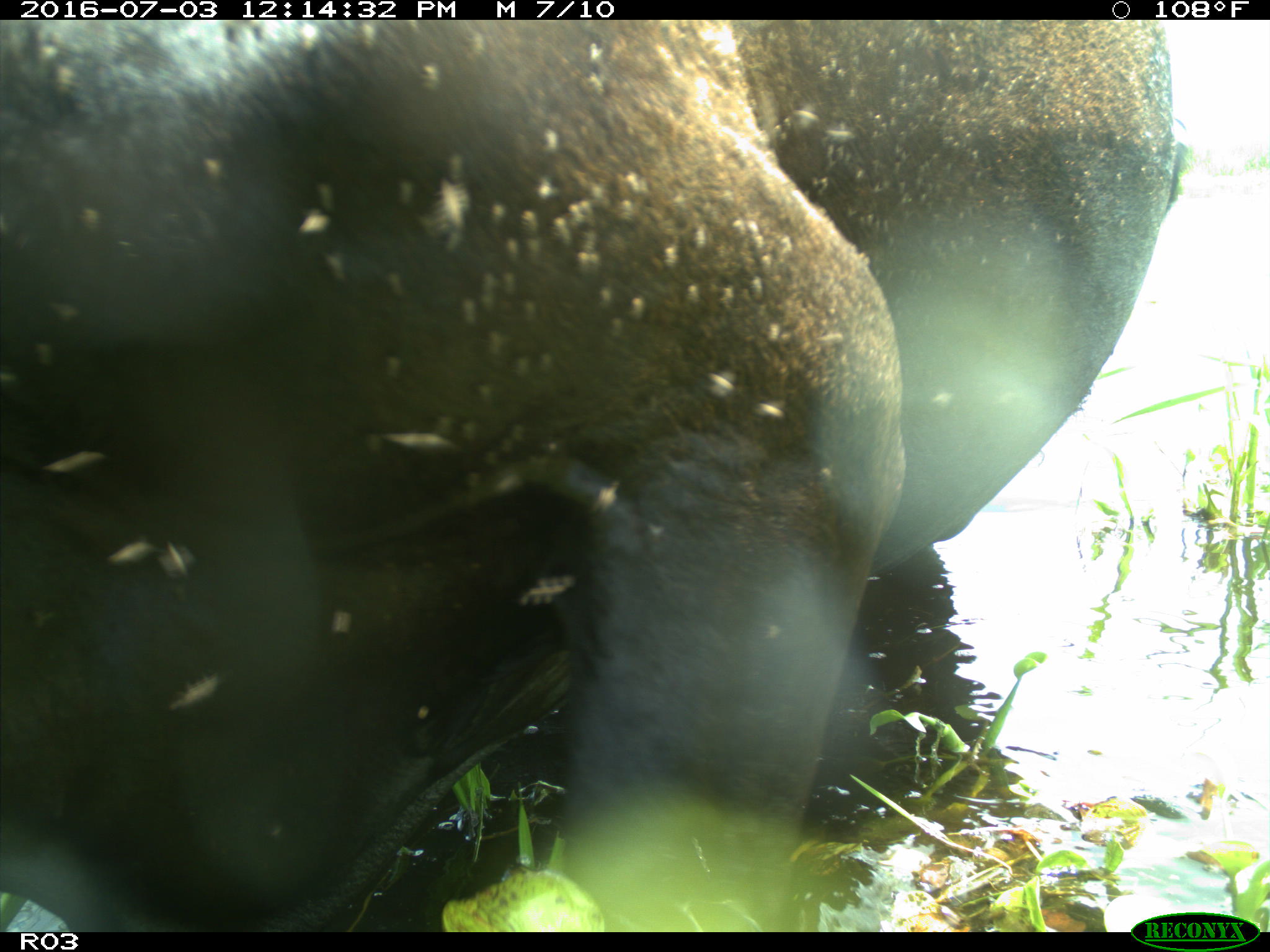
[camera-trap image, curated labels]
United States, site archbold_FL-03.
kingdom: Animalia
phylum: Chordata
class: Mammalia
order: Artiodactyla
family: Bovidae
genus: Bos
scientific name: Bos taurus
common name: domestic cow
Bos taurus (domestic cow).